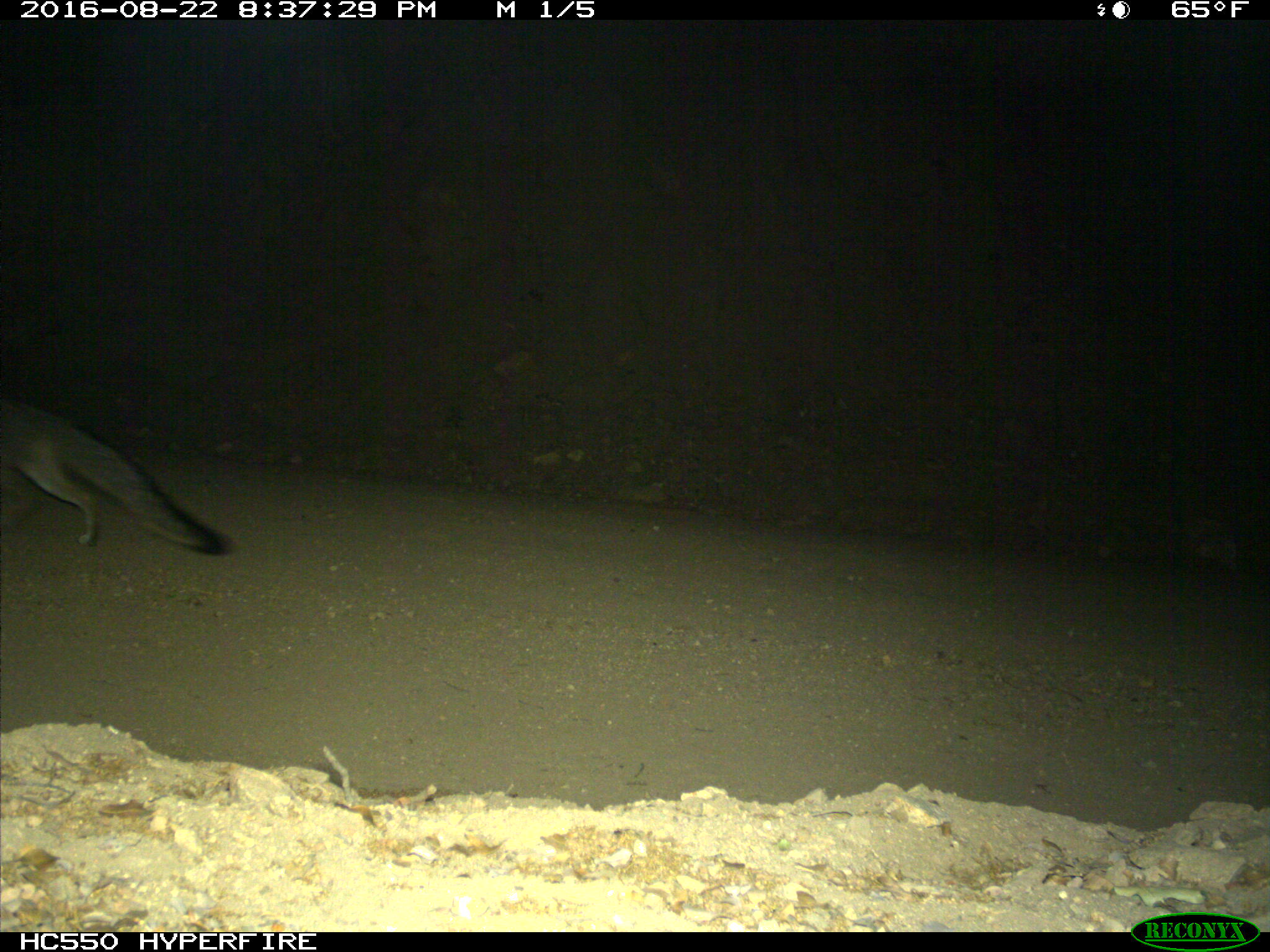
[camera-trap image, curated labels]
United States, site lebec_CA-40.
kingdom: Animalia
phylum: Chordata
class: Mammalia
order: Carnivora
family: Canidae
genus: Urocyon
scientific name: Urocyon cinereoargenteus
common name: gray fox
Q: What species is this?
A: Urocyon cinereoargenteus (gray fox).